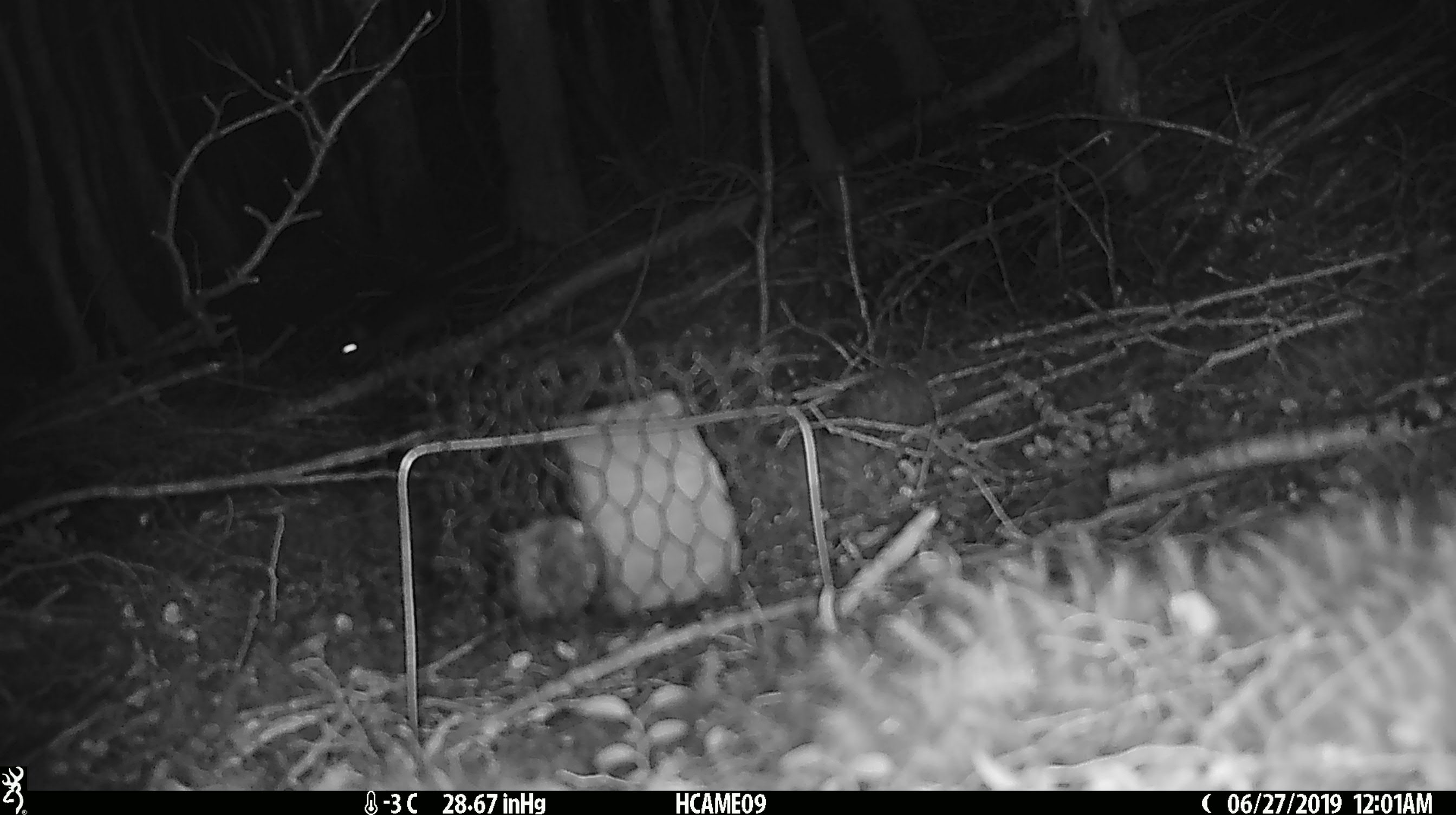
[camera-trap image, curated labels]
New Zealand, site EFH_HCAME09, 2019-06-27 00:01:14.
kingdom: Animalia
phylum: Chordata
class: Mammalia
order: Rodentia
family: Muridae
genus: Mus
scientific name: Mus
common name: mouse